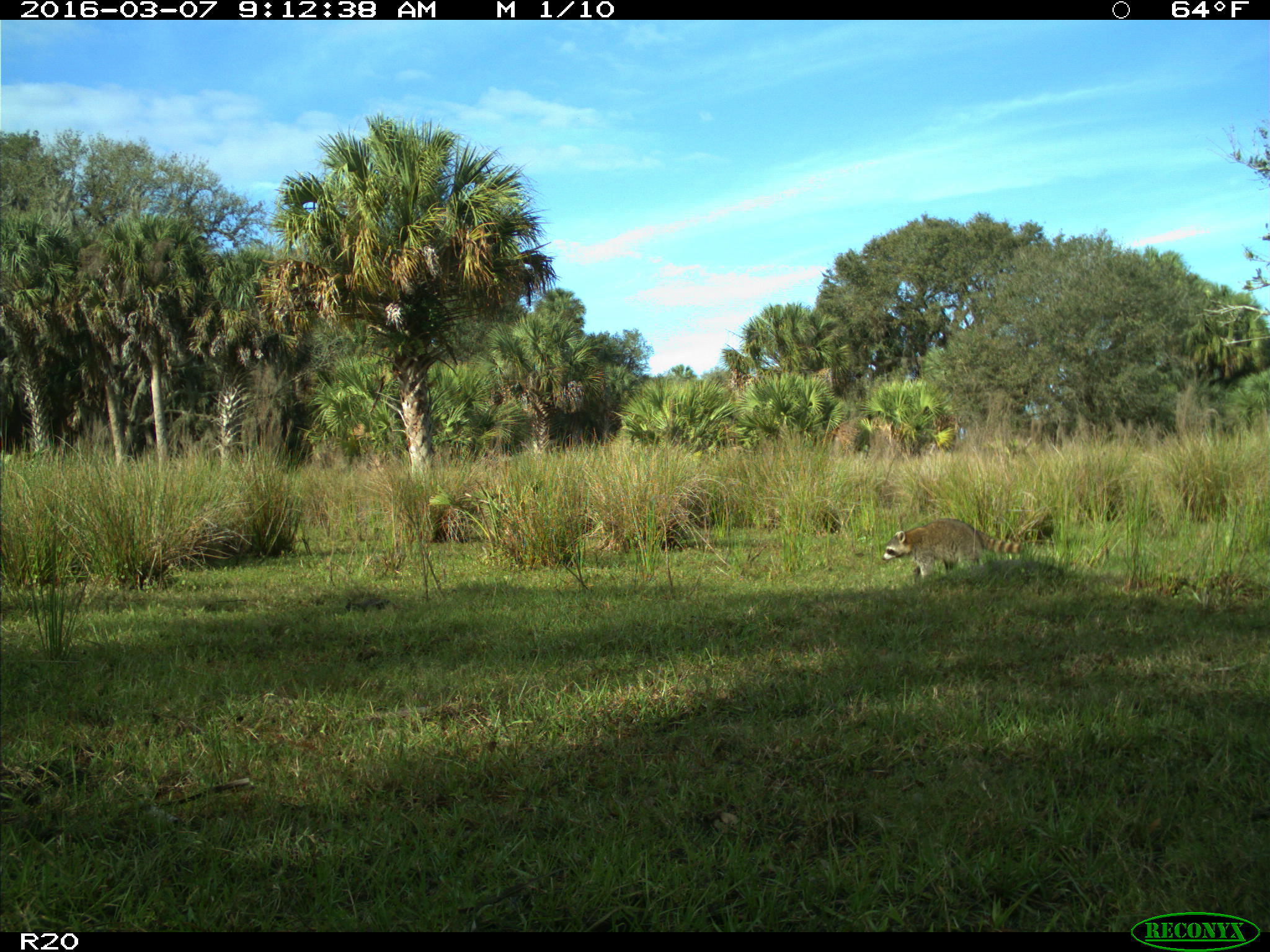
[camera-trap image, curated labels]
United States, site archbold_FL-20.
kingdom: Animalia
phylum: Chordata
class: Mammalia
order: Carnivora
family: Procyonidae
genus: Procyon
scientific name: Procyon lotor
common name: common raccoon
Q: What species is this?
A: Procyon lotor (common raccoon).